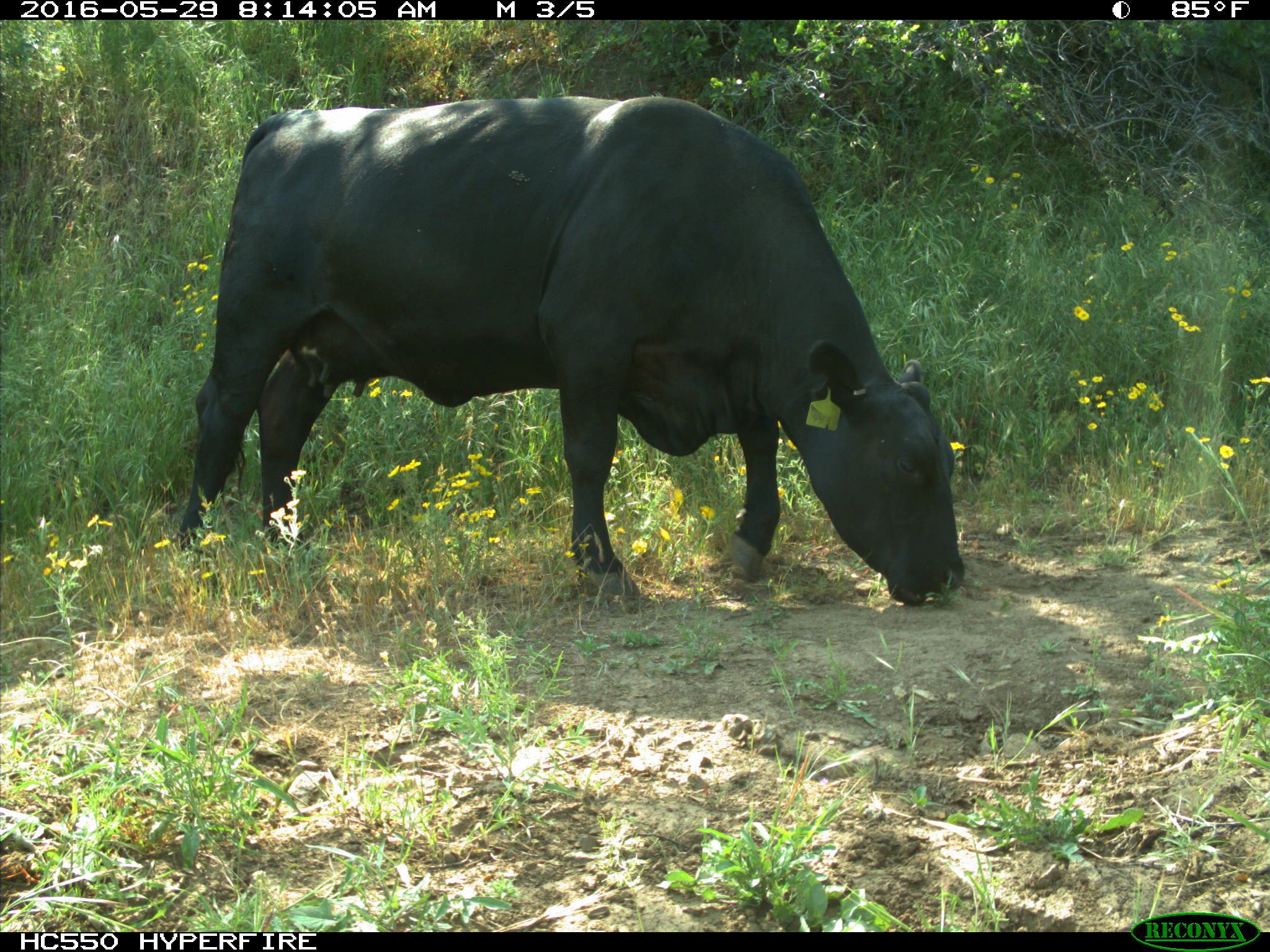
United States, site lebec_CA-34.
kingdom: Animalia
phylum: Chordata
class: Mammalia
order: Artiodactyla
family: Bovidae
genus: Bos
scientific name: Bos taurus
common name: domestic cow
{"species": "Bos taurus (domestic cow)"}